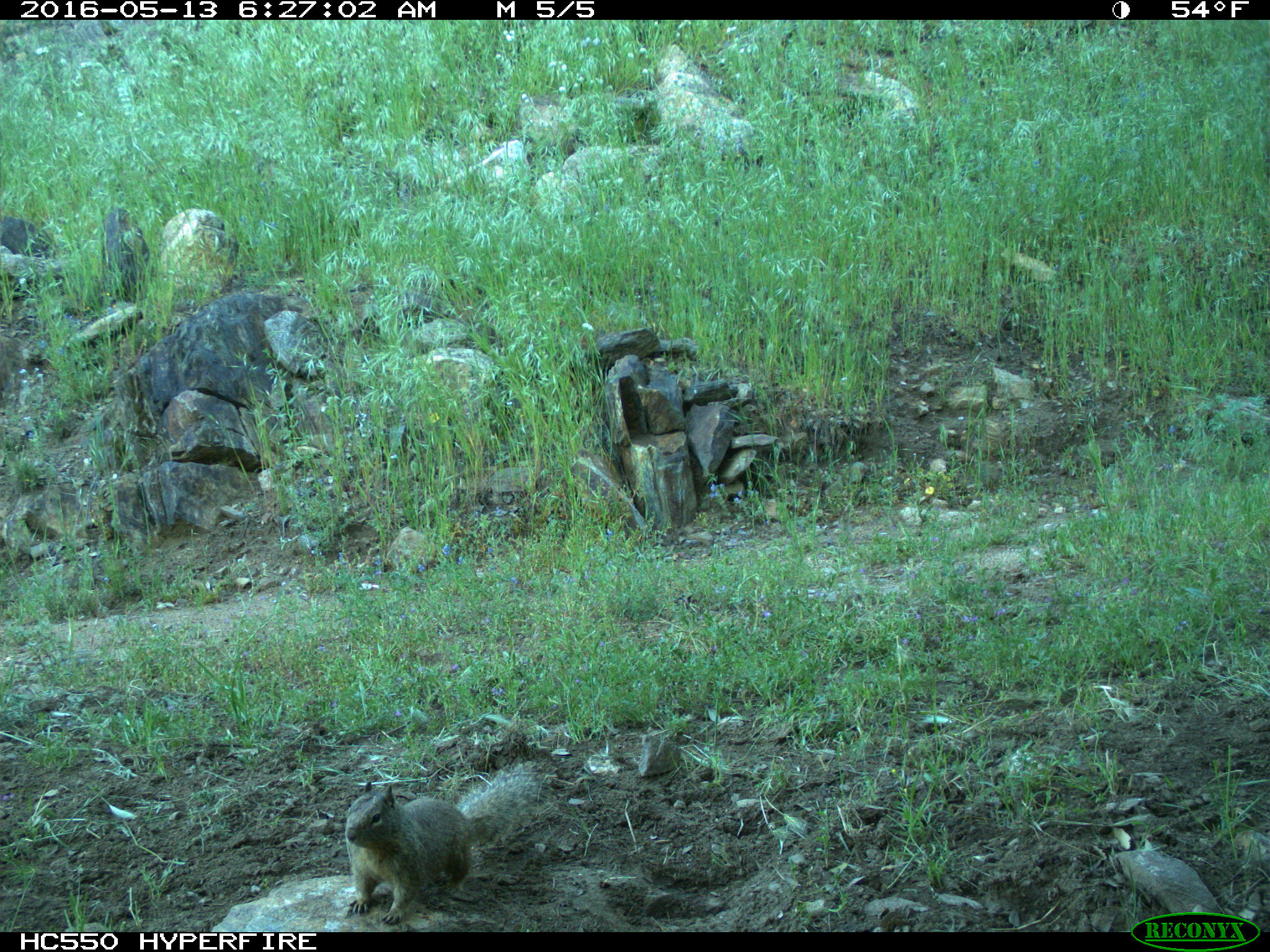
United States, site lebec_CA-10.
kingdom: Animalia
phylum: Chordata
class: Mammalia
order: Rodentia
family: Sciuridae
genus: Otospermophilus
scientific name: Otospermophilus beecheyi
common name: california ground squirrel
Otospermophilus beecheyi (california ground squirrel).